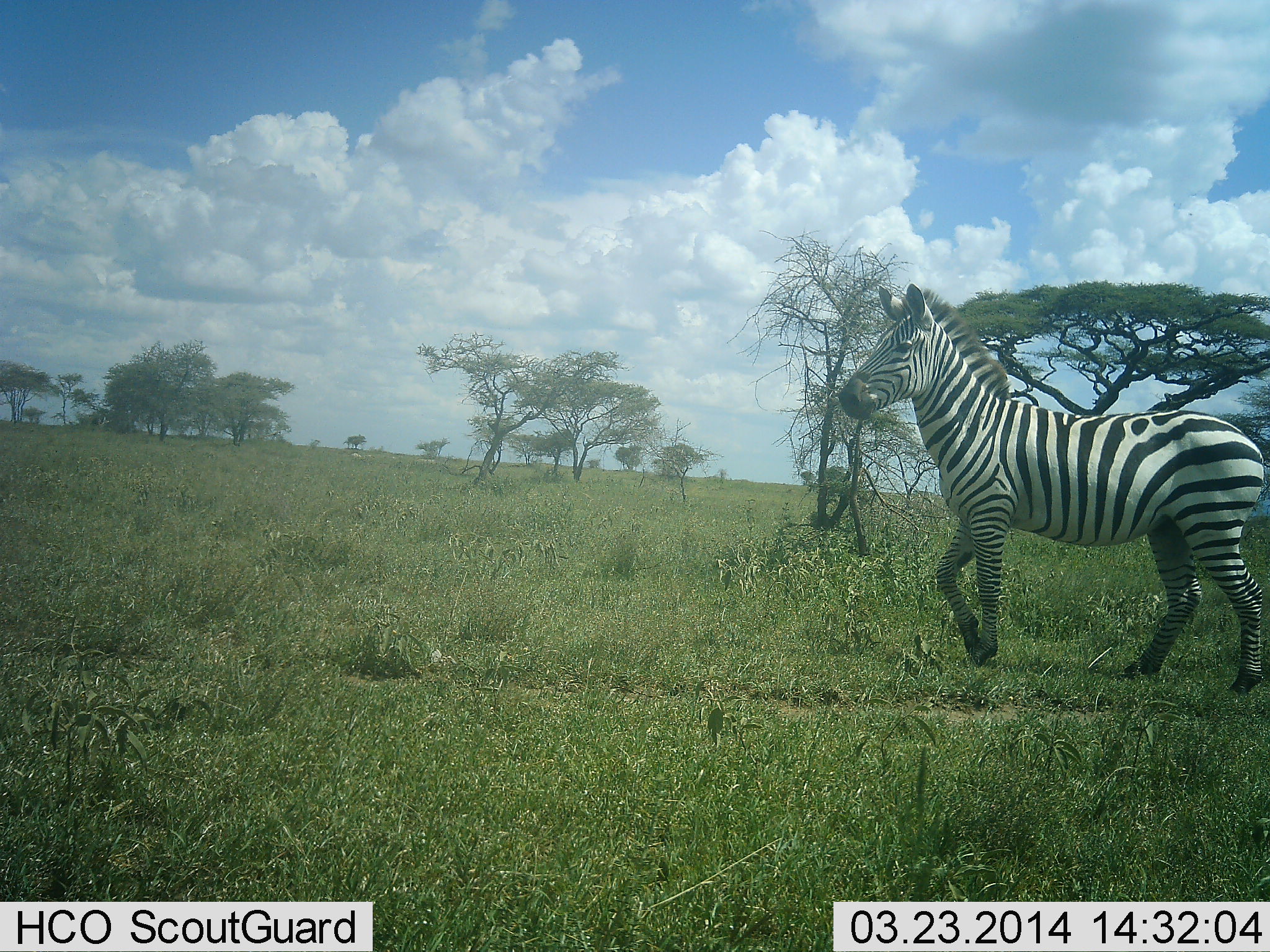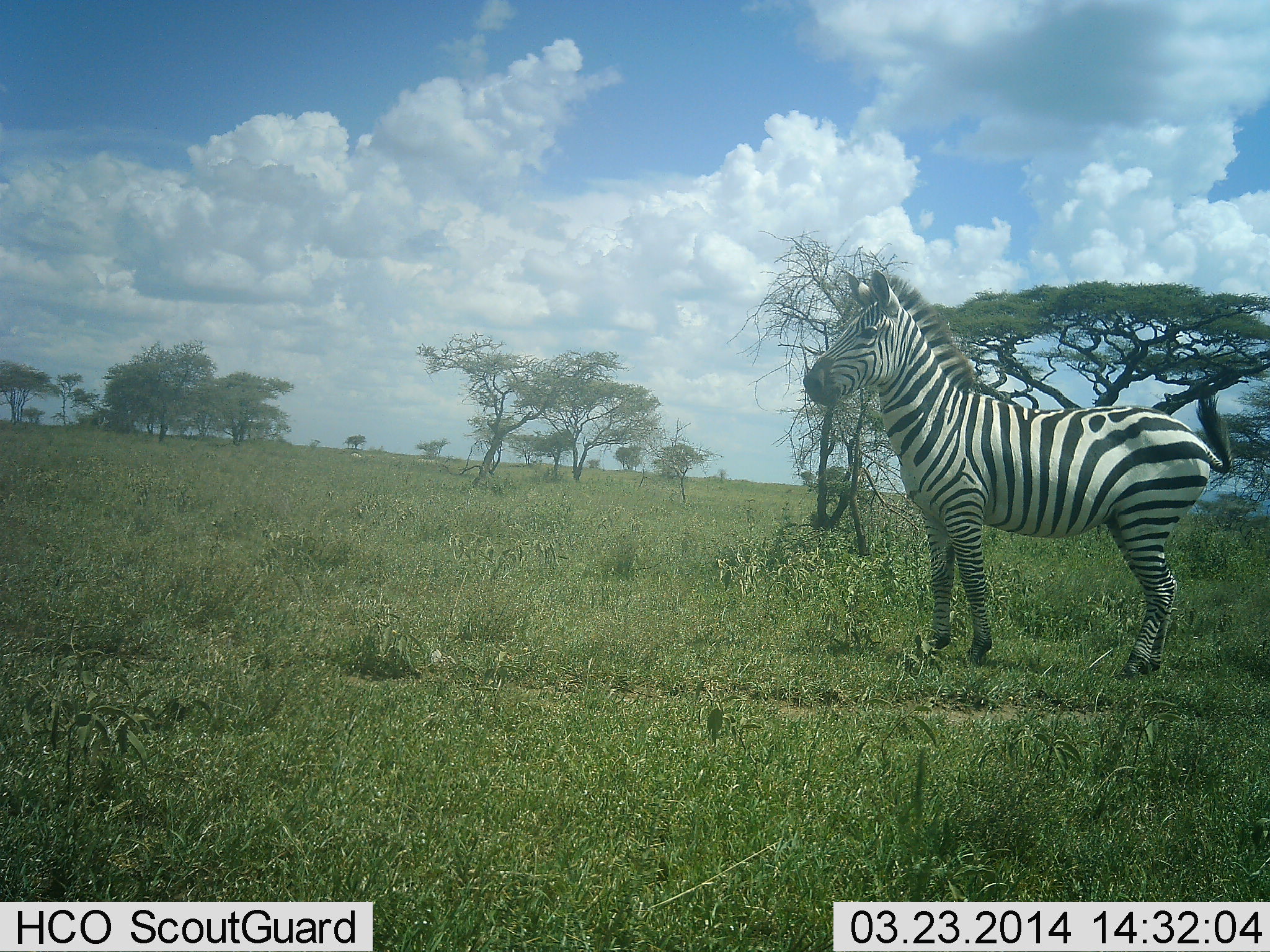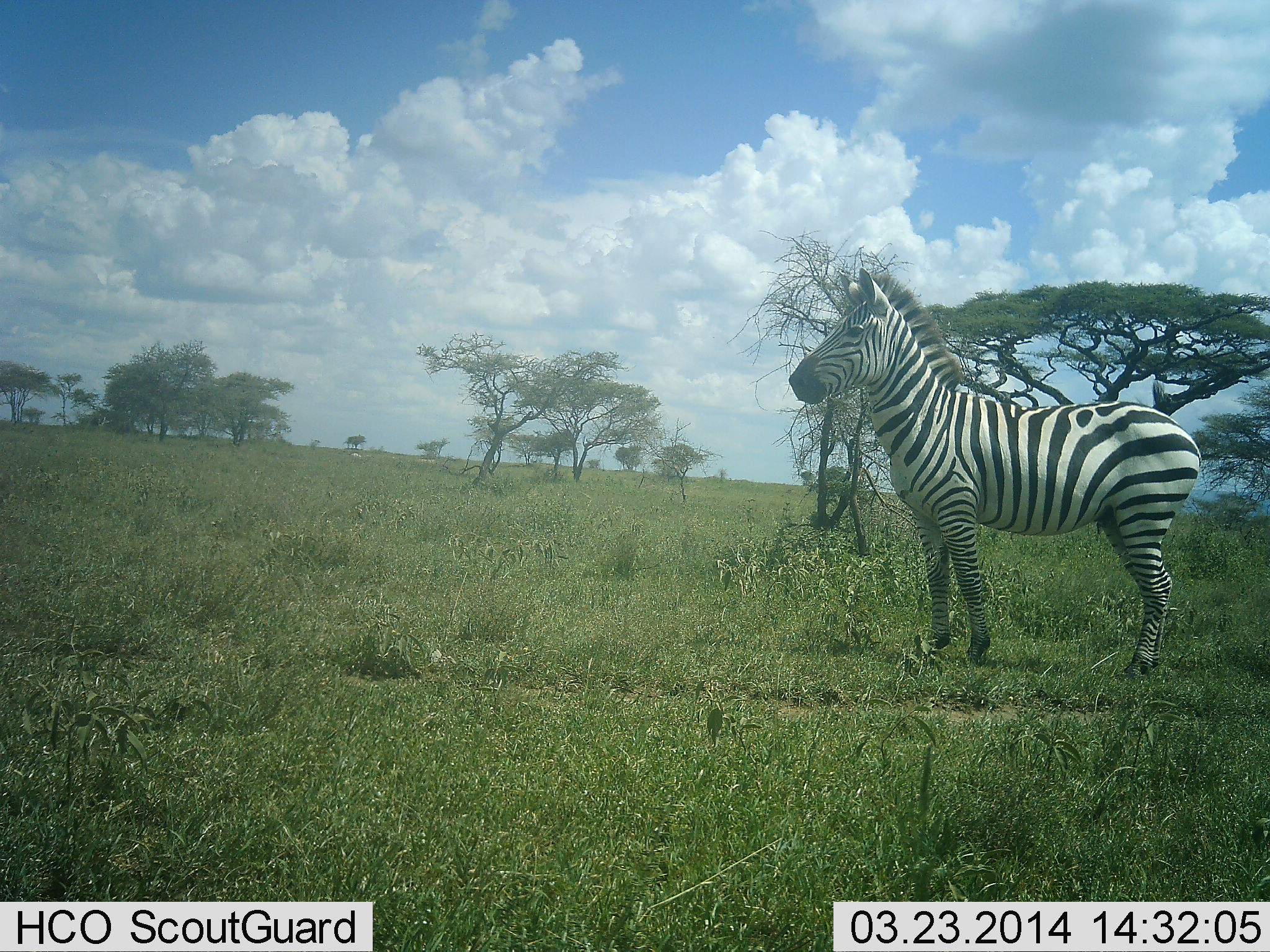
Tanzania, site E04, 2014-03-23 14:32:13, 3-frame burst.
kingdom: Animalia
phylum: Chordata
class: Mammalia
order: Perissodactyla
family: Equidae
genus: Equus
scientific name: Equus quagga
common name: plains zebra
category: zebra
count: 1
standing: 80%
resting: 0%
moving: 20%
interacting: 0%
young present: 0%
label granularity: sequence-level